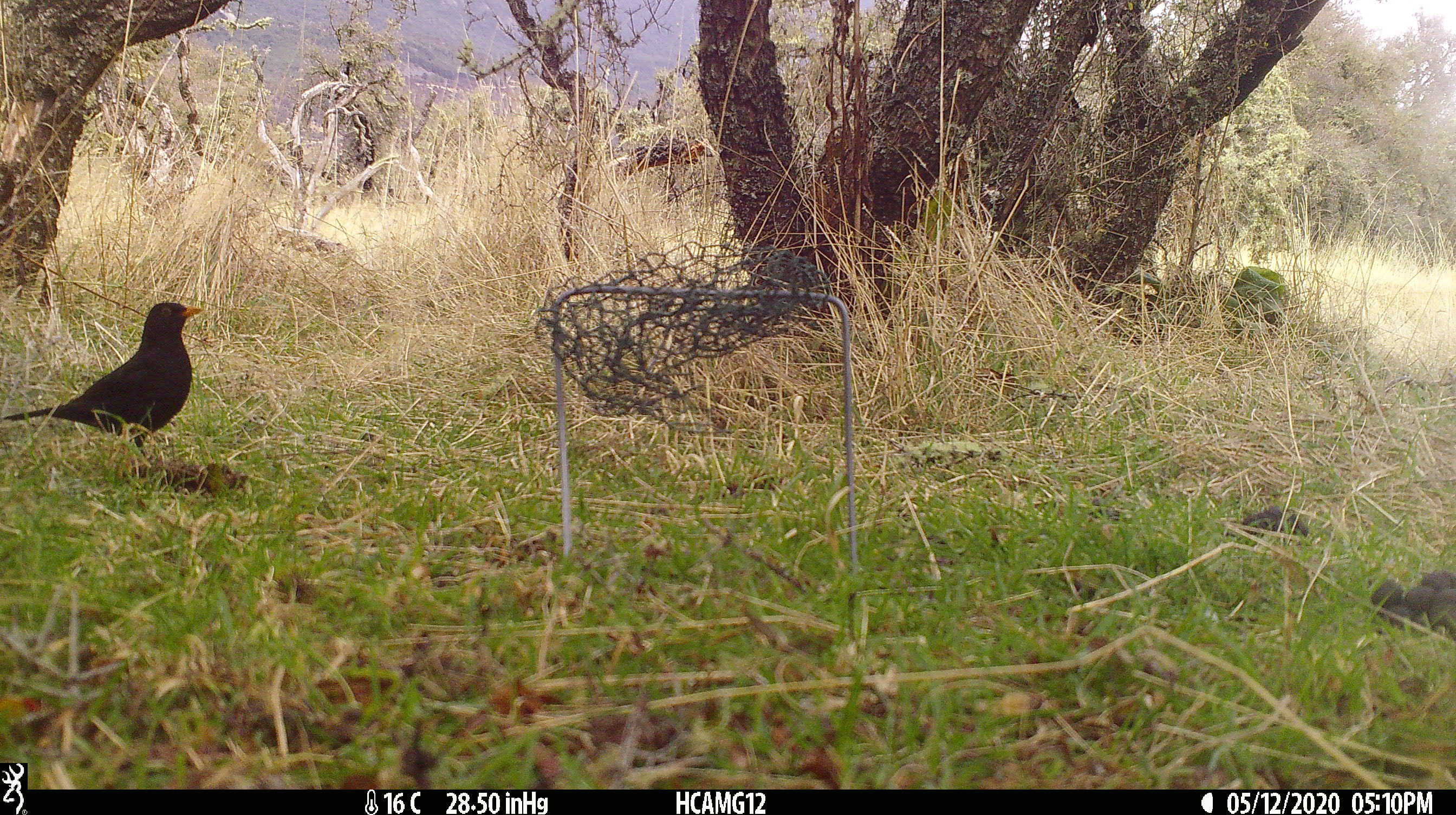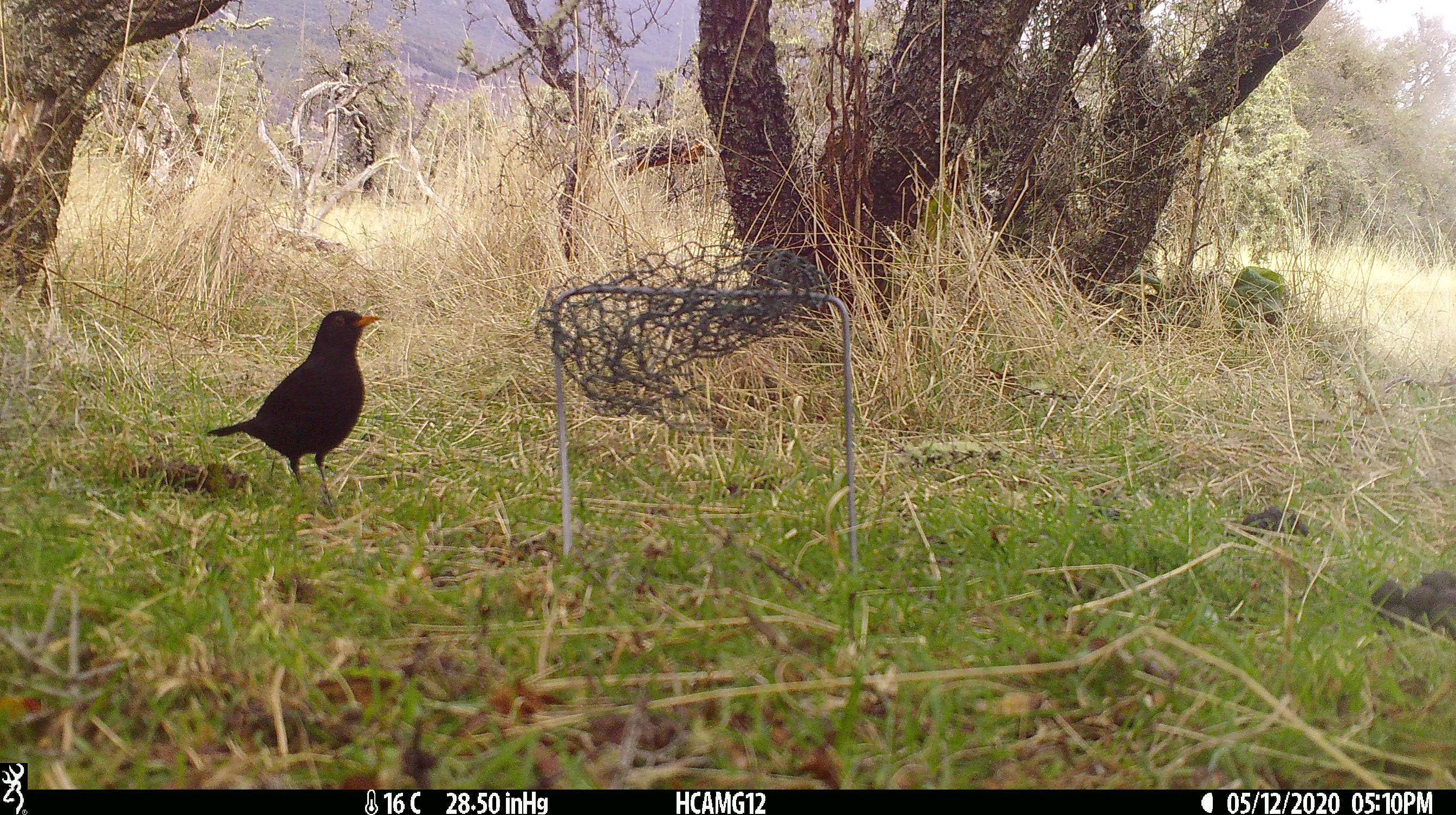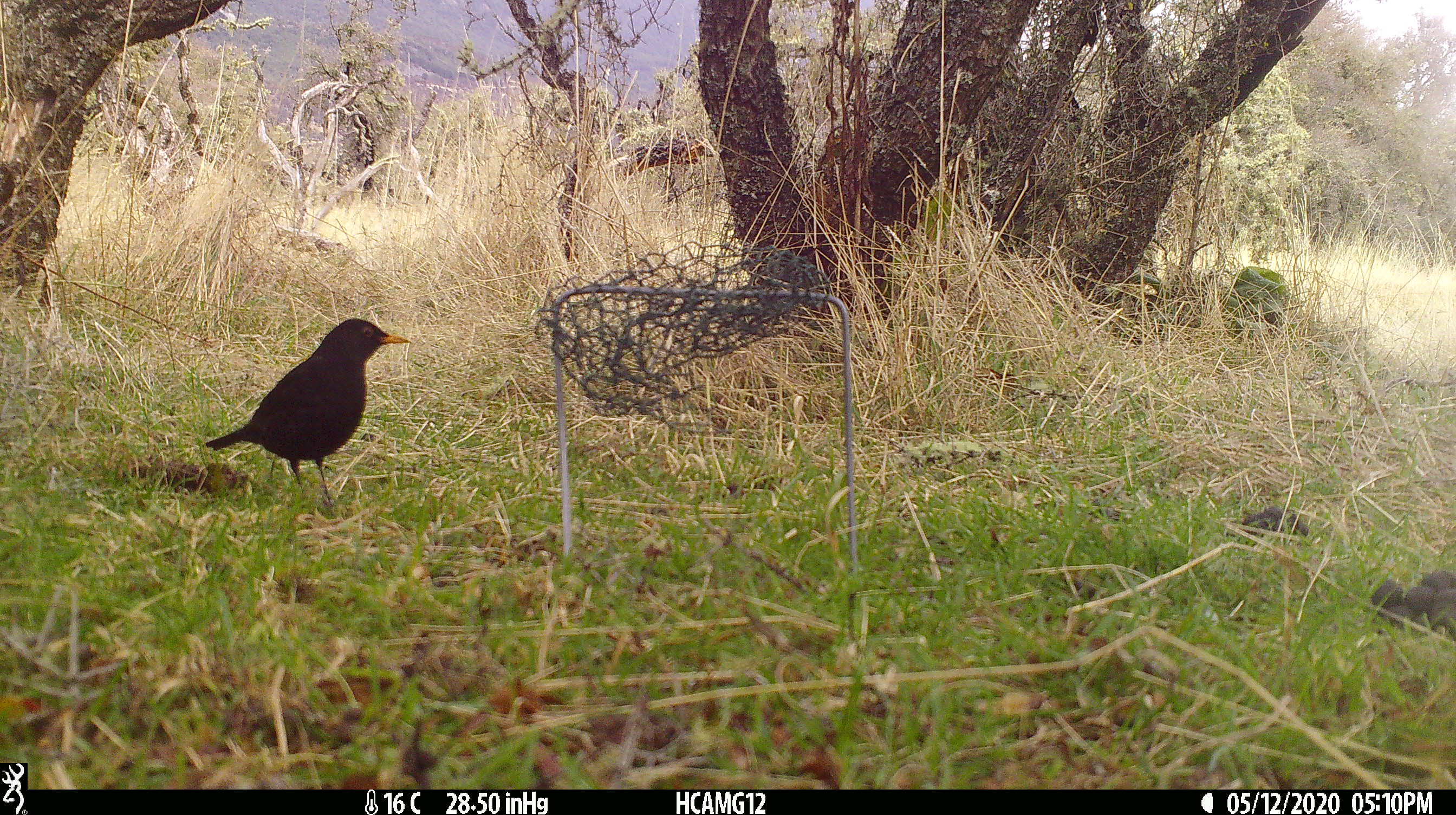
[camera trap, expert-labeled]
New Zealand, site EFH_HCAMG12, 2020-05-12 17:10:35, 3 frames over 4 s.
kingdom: Animalia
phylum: Chordata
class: Aves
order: Passeriformes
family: Turdidae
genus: Turdus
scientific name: Turdus merula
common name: eurasian blackbird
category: blackbird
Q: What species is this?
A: Blackbird (eurasian blackbird) (Turdus merula).